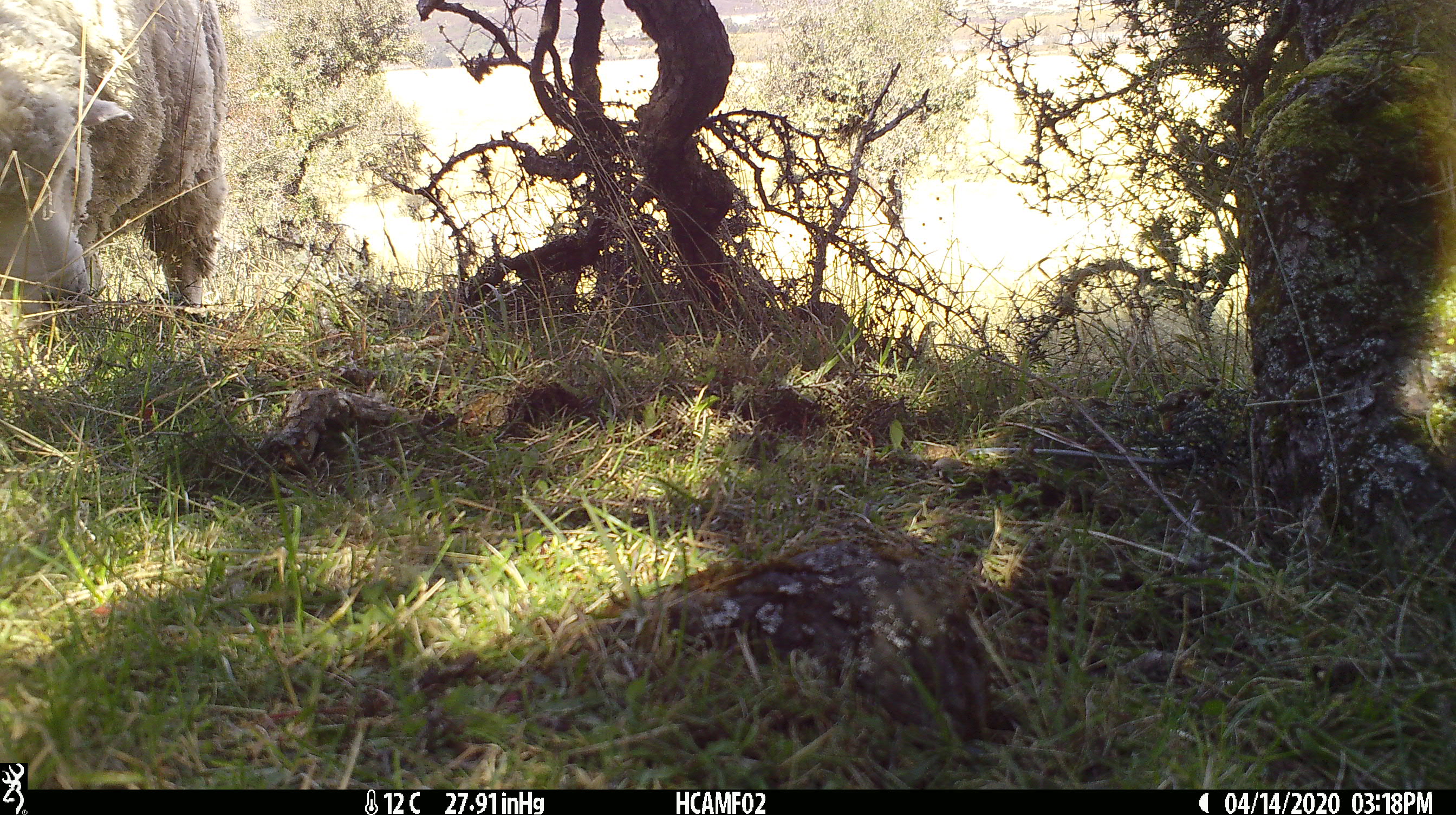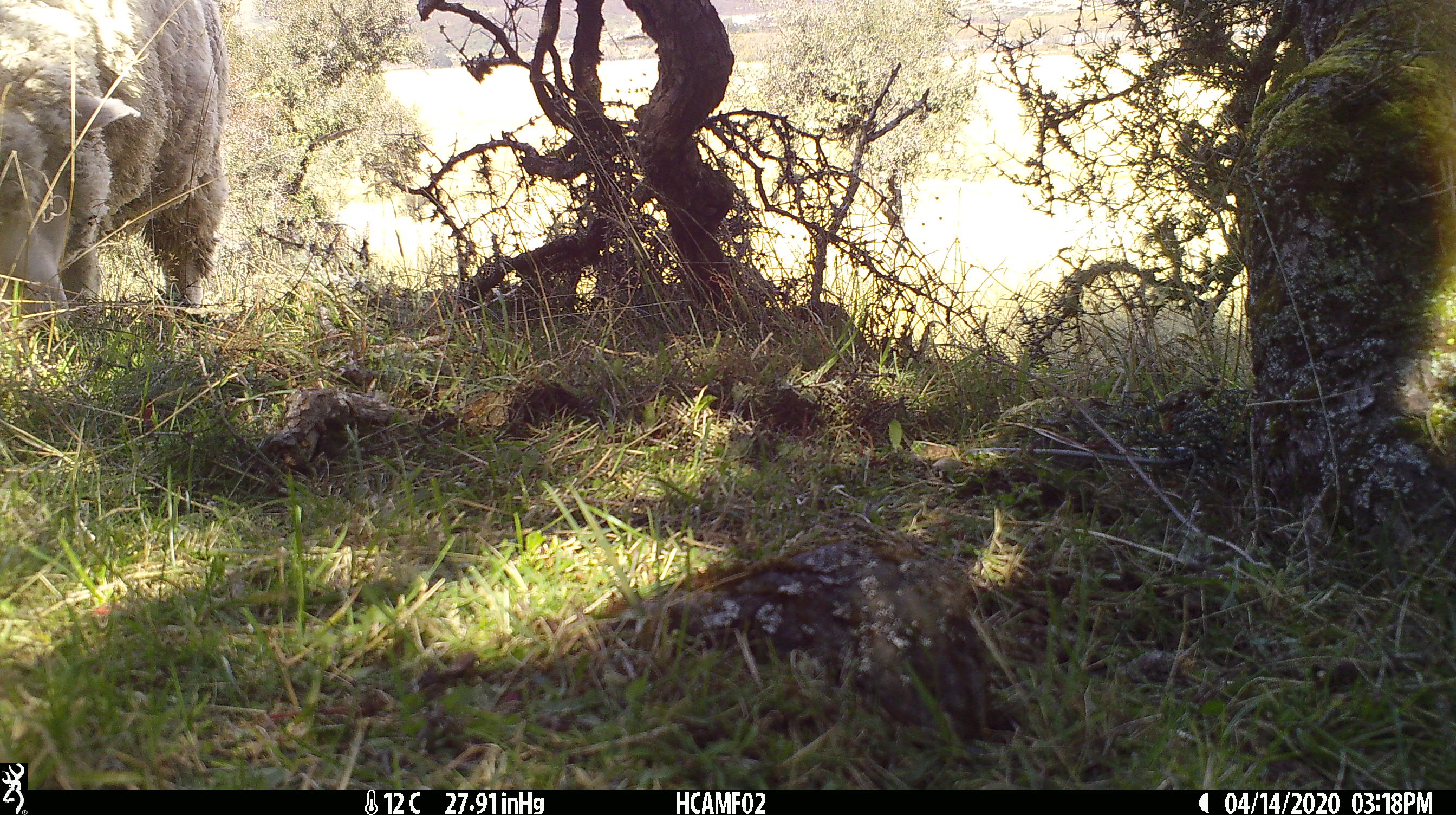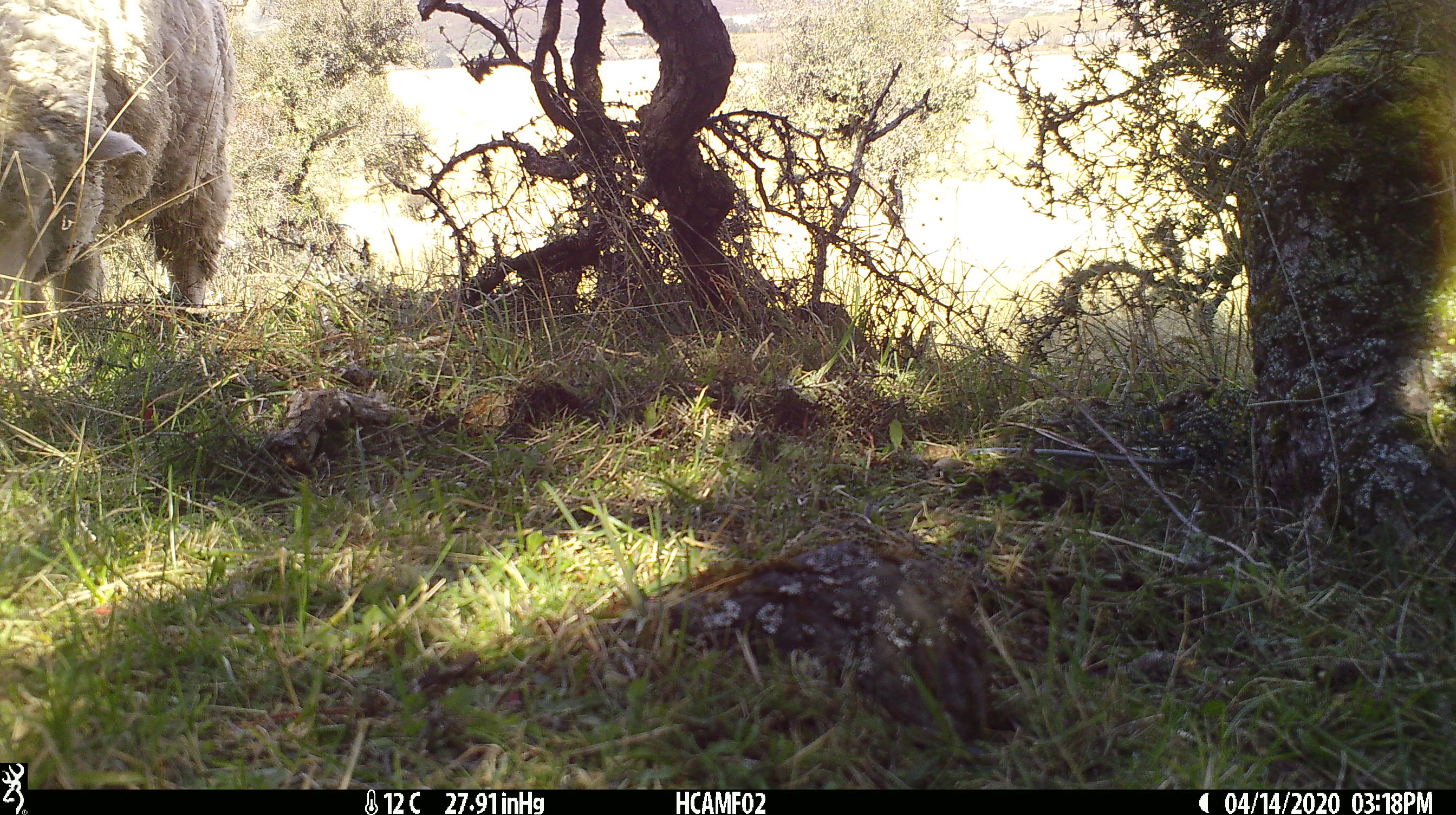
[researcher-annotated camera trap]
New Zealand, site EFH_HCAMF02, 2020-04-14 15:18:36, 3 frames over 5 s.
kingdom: Animalia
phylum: Chordata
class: Mammalia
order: Artiodactyla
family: Bovidae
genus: Ovis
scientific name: Ovis aries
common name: domestic sheep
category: sheep